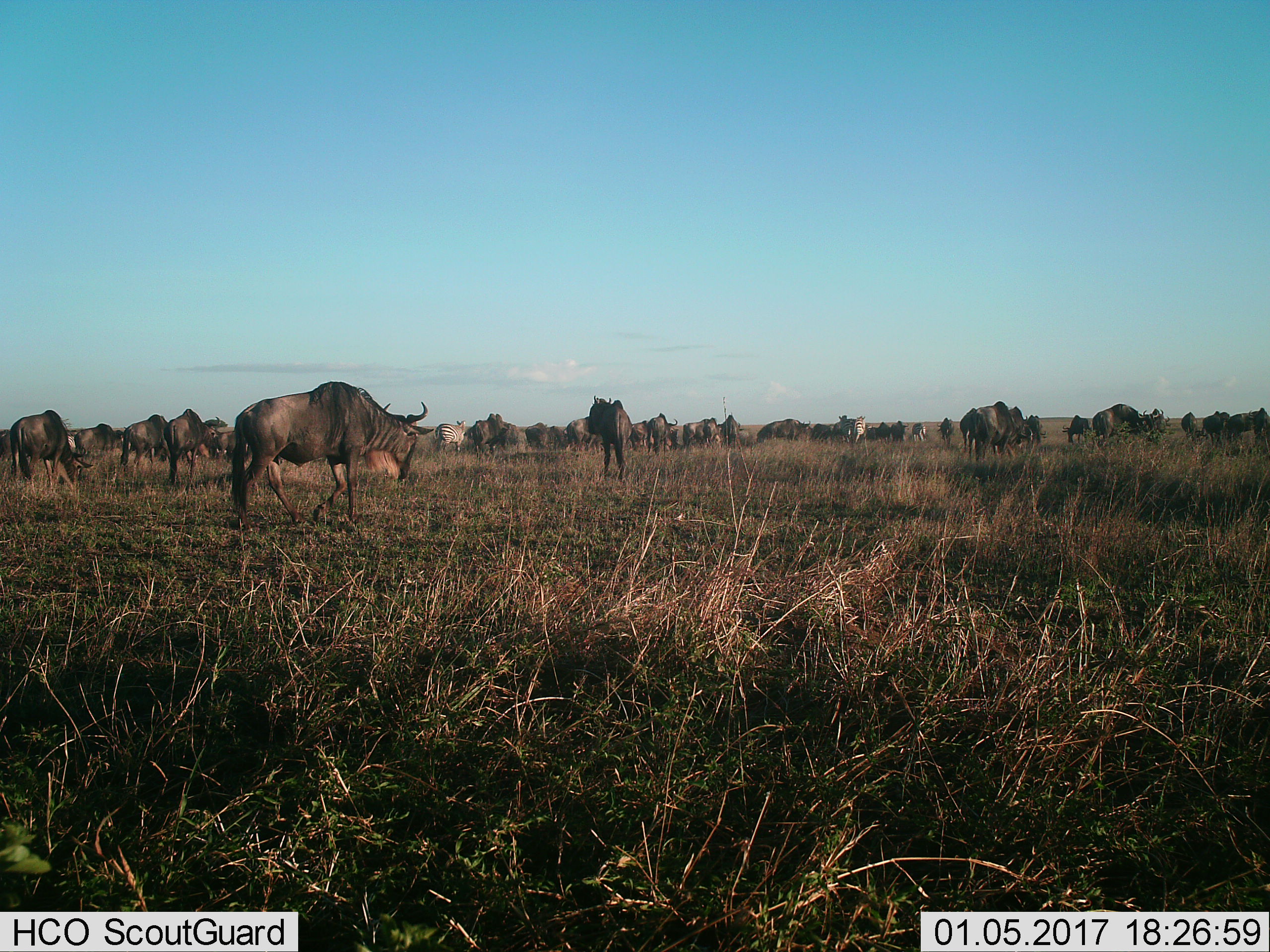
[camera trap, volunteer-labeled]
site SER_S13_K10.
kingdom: Animalia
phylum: Chordata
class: Mammalia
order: Artiodactyla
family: Bovidae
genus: Connochaetes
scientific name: Connochaetes taurinus taurinus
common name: blue wildebeest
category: wildebeestblue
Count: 11-50.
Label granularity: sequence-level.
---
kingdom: Animalia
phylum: Chordata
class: Mammalia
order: Perissodactyla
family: Equidae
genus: Equus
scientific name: Equus quagga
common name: plains zebra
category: zebraplains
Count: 5.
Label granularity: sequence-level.